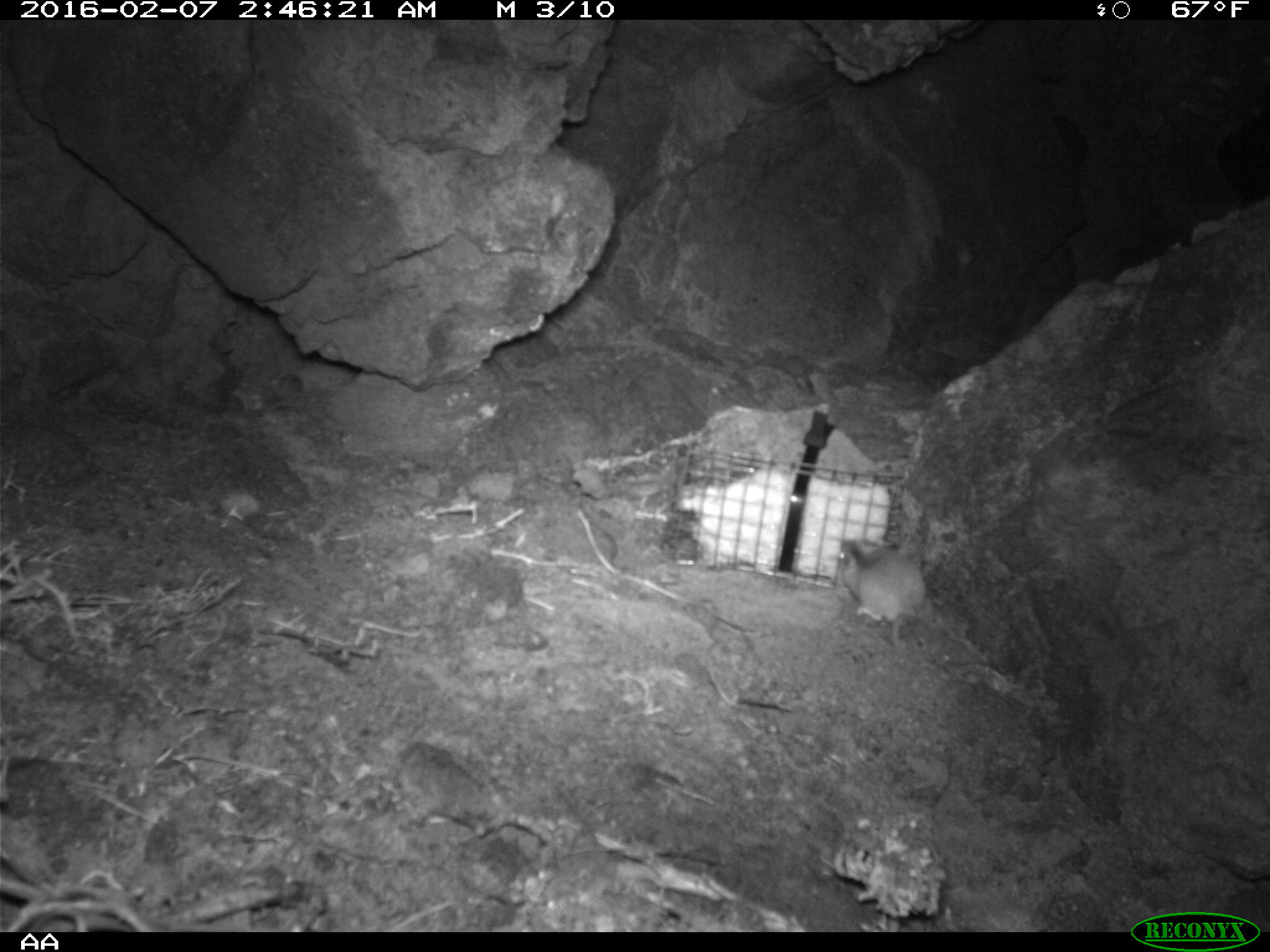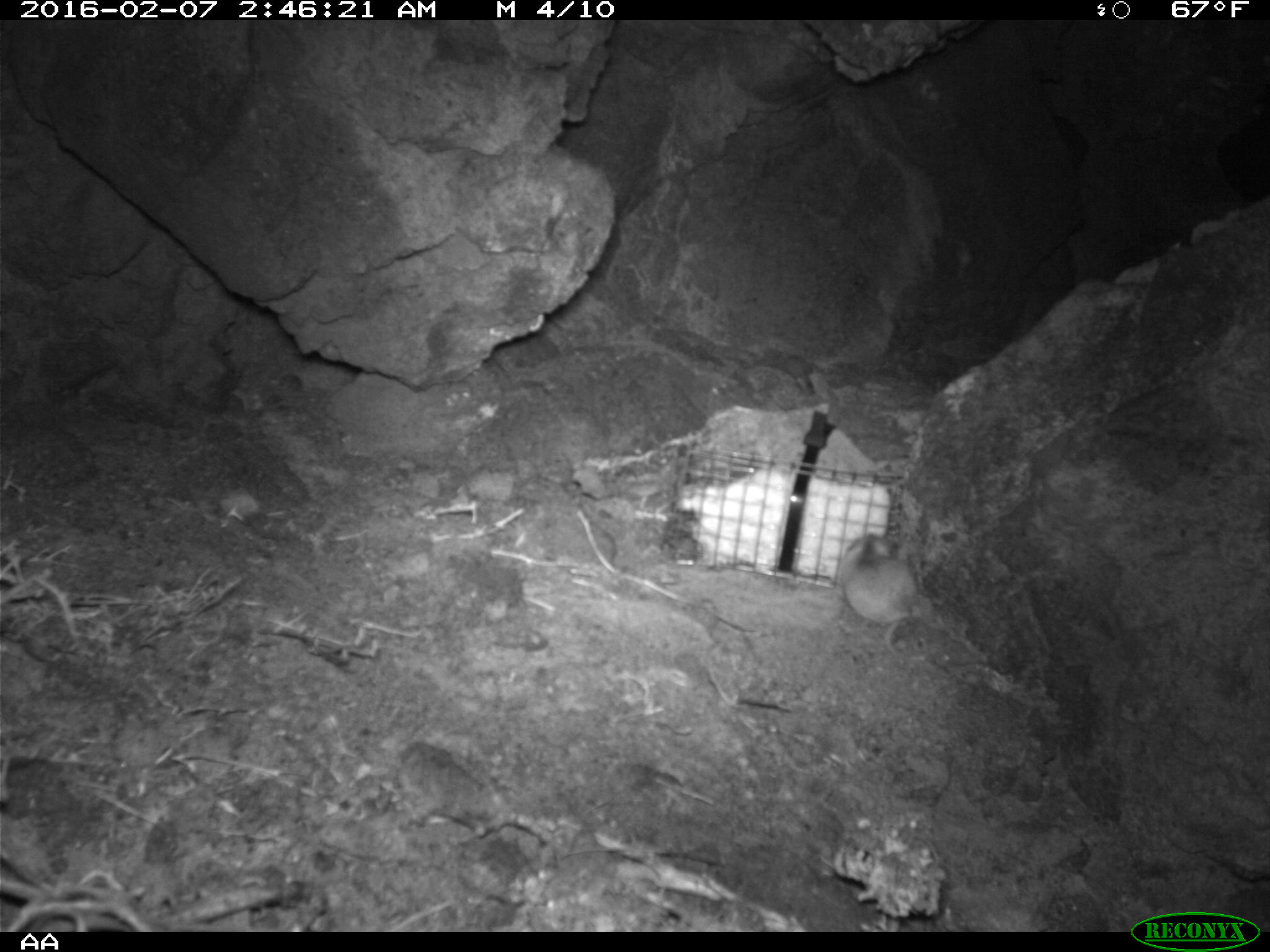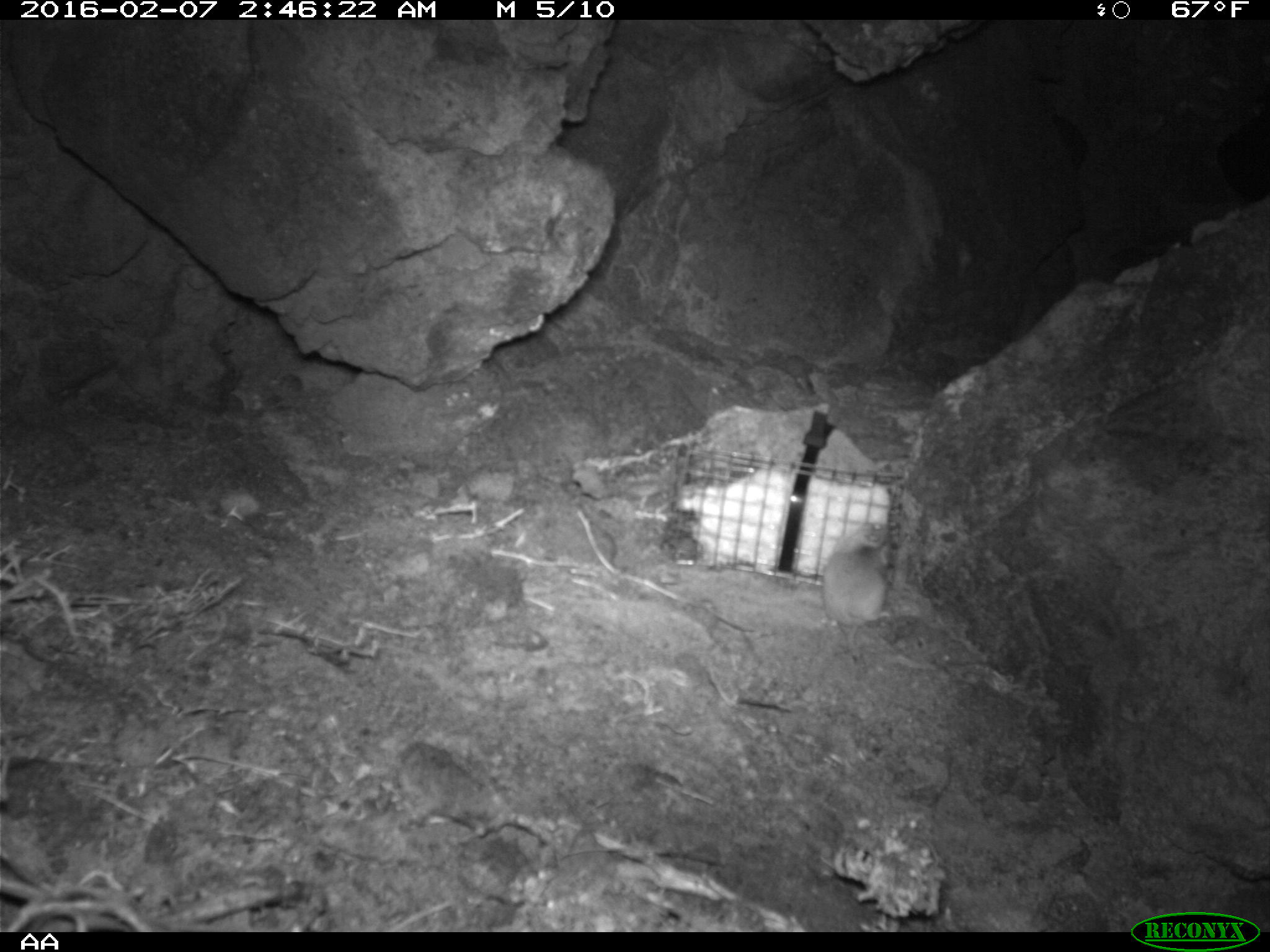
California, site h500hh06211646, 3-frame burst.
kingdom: Animalia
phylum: Chordata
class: Mammalia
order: Rodentia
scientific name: Rodentia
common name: rodent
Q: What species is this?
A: Rodent (Rodentia).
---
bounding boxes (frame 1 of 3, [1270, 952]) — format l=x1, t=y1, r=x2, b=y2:
rodent: l=837, t=536, r=926, b=648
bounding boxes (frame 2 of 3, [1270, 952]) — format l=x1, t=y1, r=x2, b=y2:
rodent: l=835, t=532, r=933, b=664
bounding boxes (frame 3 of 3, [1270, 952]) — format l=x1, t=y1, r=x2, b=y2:
rodent: l=820, t=521, r=896, b=661